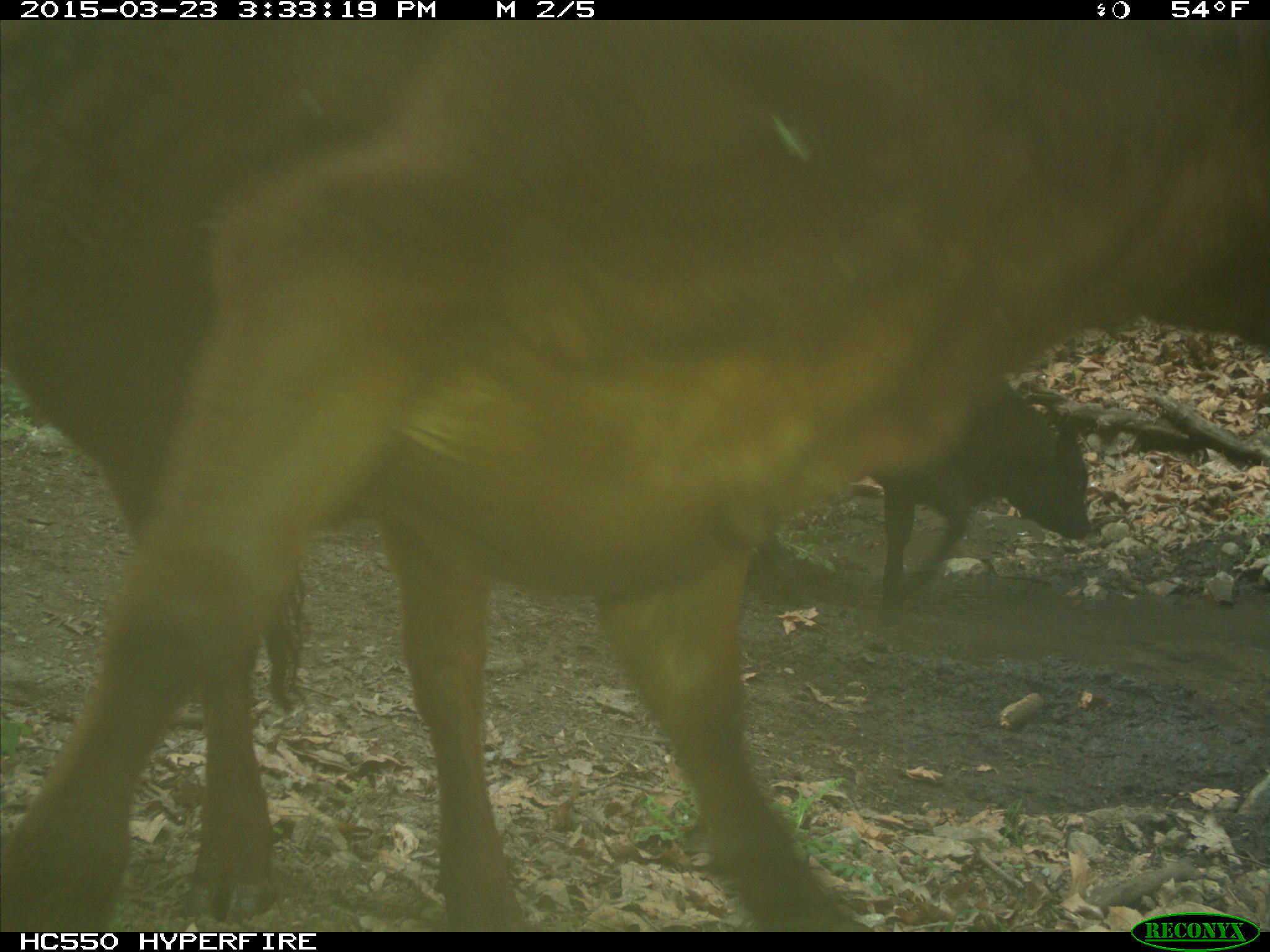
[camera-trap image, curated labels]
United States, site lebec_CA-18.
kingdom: Animalia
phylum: Chordata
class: Mammalia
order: Artiodactyla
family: Bovidae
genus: Bos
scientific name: Bos taurus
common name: domestic cow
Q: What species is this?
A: Bos taurus (domestic cow).